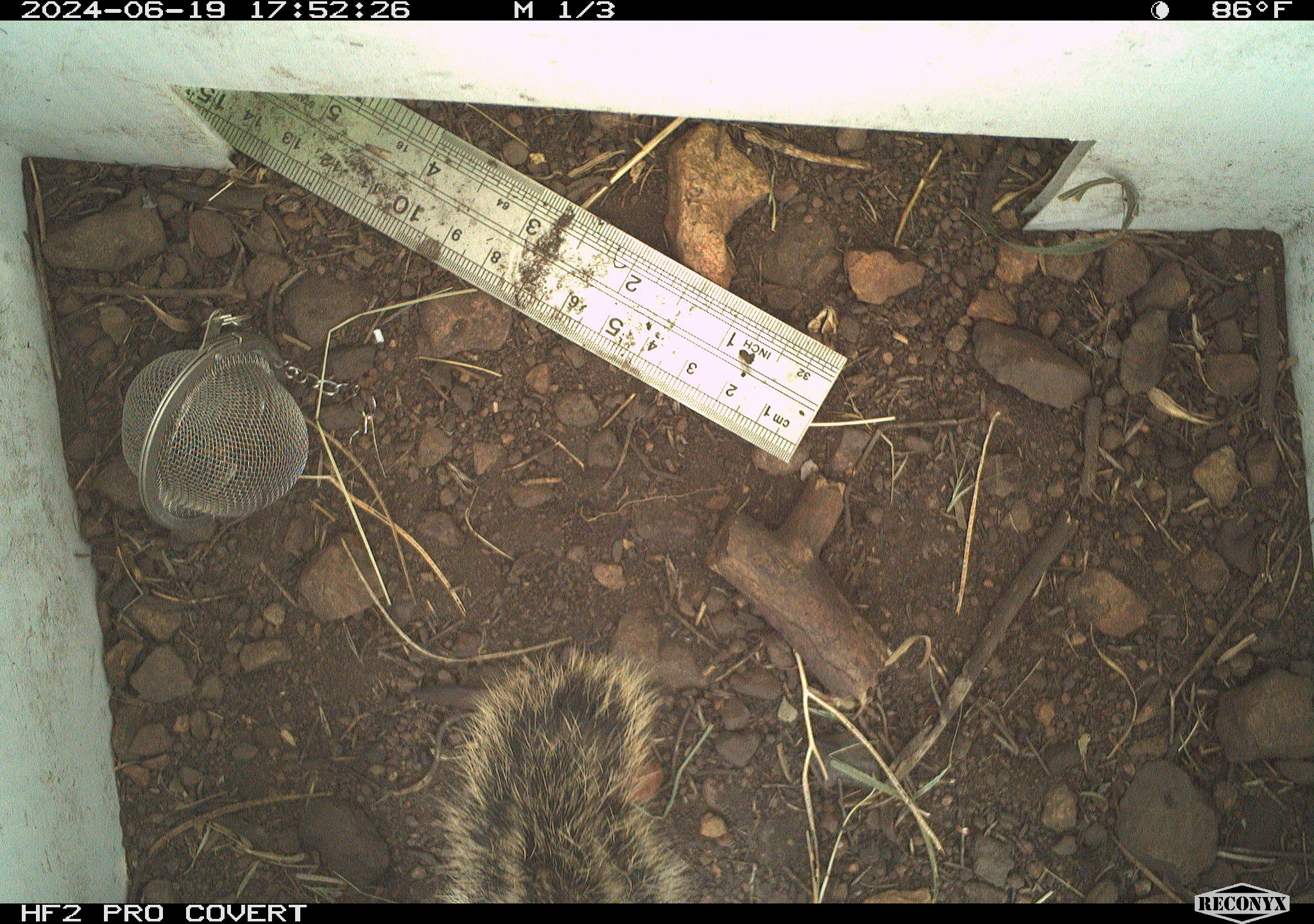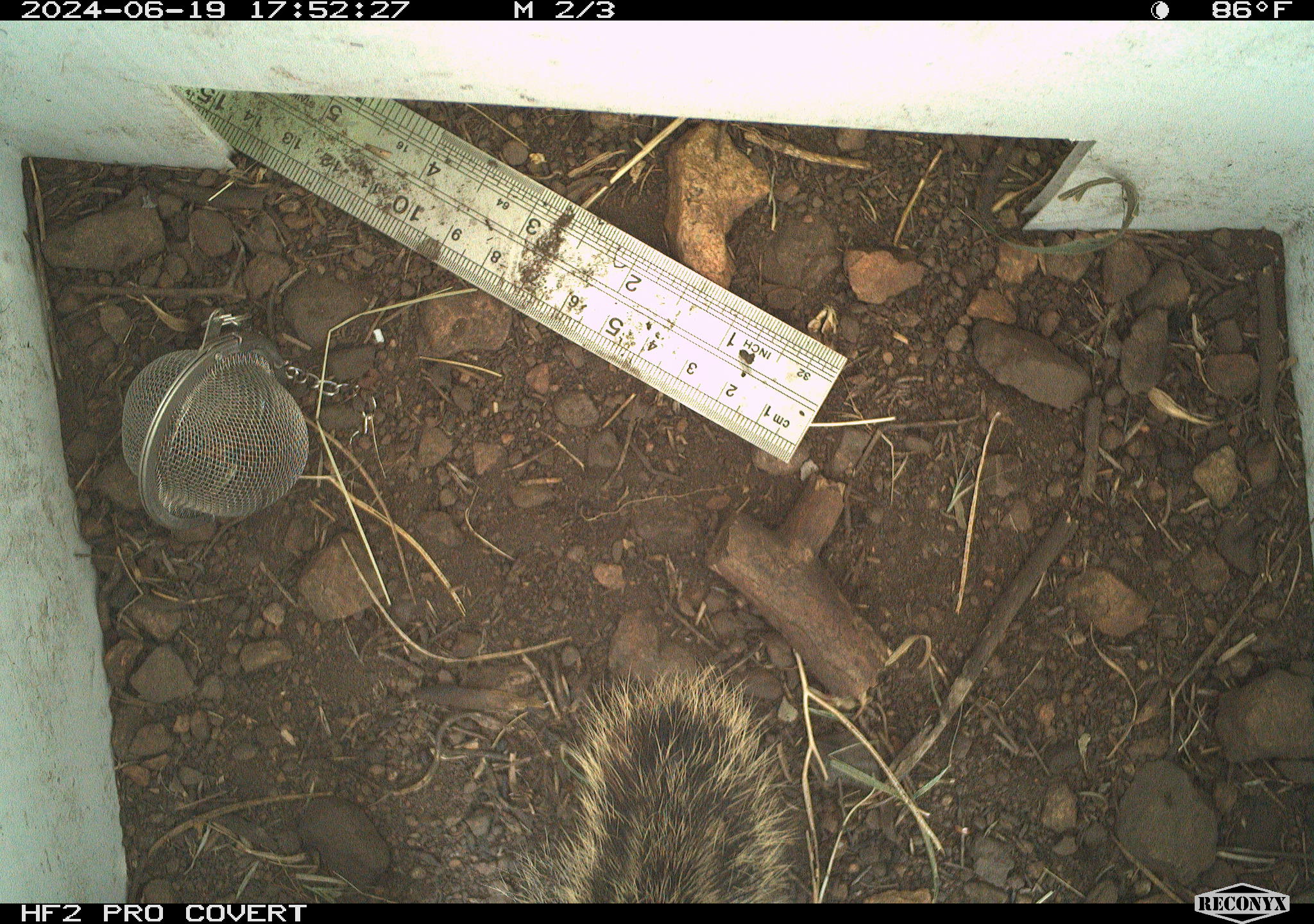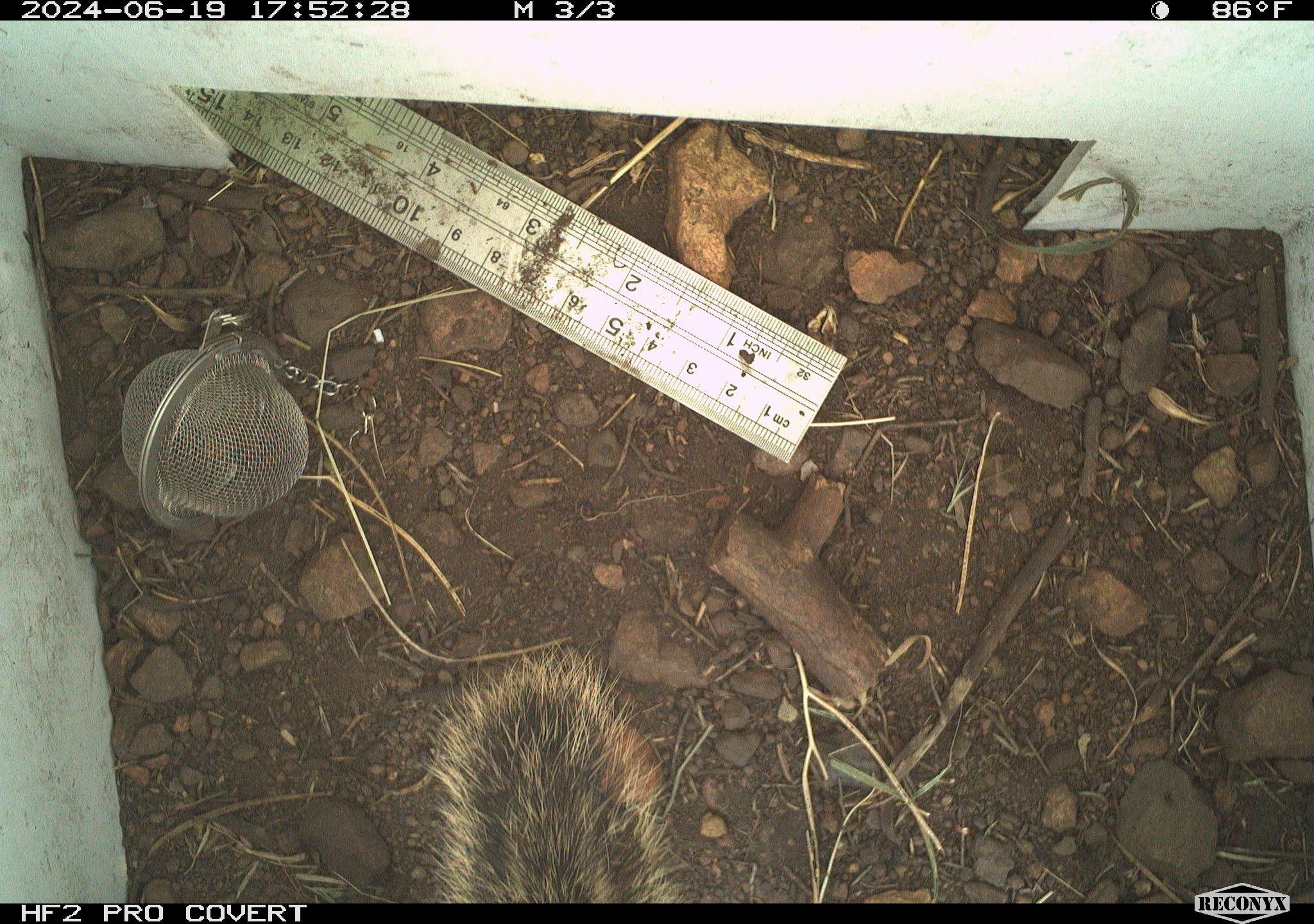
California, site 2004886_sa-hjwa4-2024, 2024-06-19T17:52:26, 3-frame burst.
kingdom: Animalia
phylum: Chordata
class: Mammalia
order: Rodentia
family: Sciuridae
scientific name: Sciuridae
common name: squirrels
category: sciuridae family